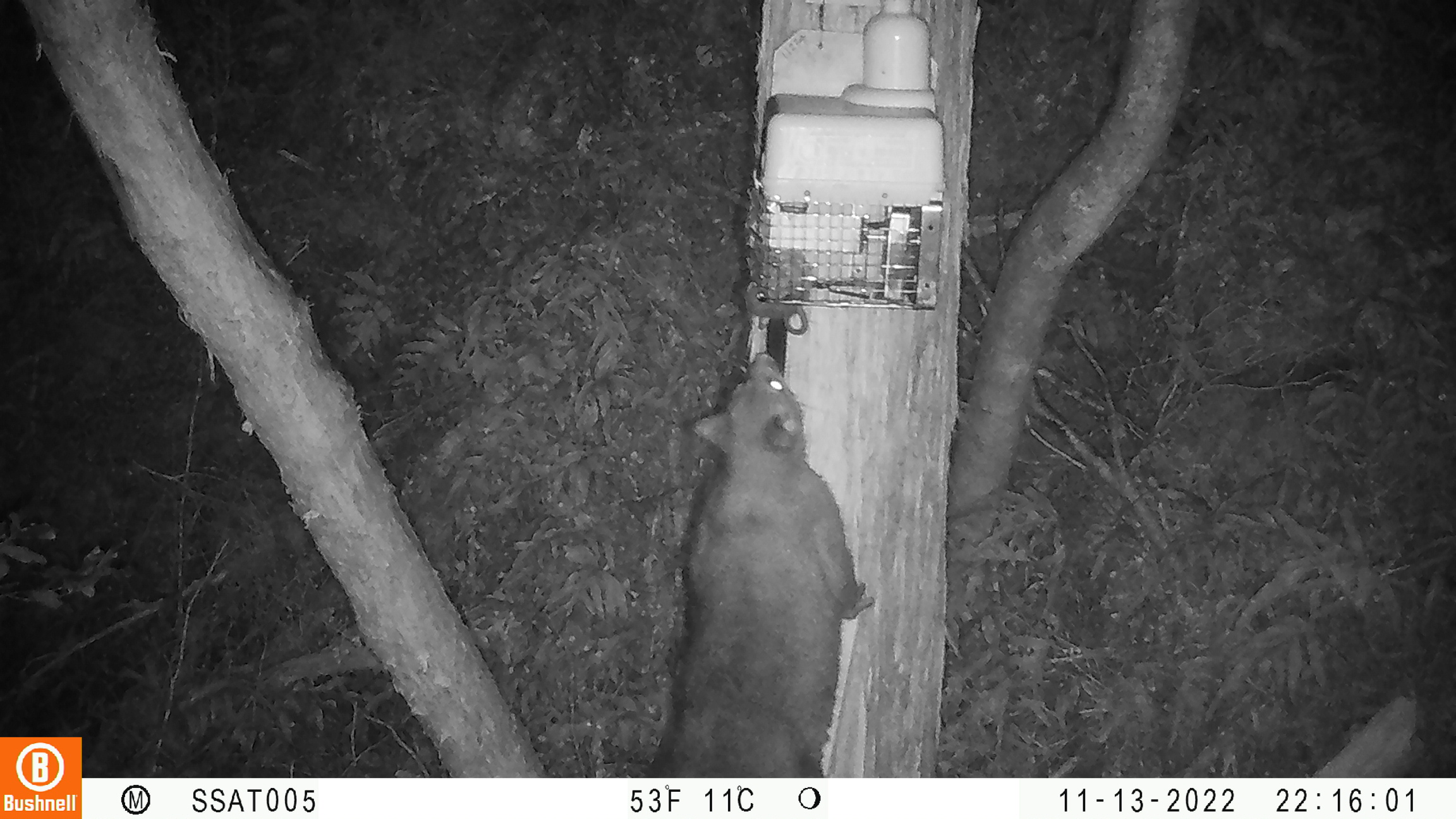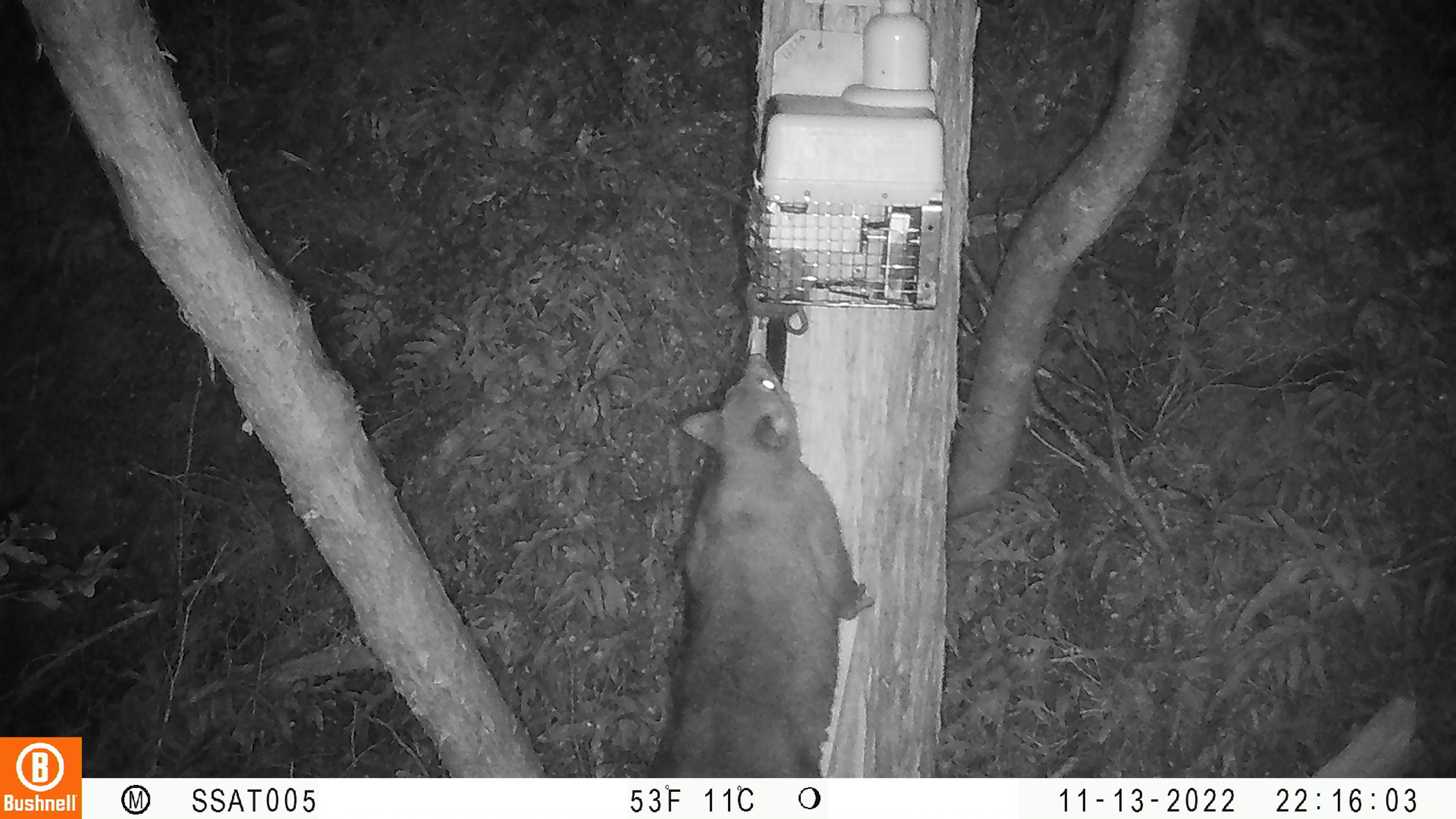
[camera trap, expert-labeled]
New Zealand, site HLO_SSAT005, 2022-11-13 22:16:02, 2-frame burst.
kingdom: Animalia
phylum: Chordata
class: Mammalia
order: Diprotodontia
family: Phalangeridae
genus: Trichosurus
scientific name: Trichosurus vulpecula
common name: common brushtail possum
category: possum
Possum (common brushtail possum) (Trichosurus vulpecula).